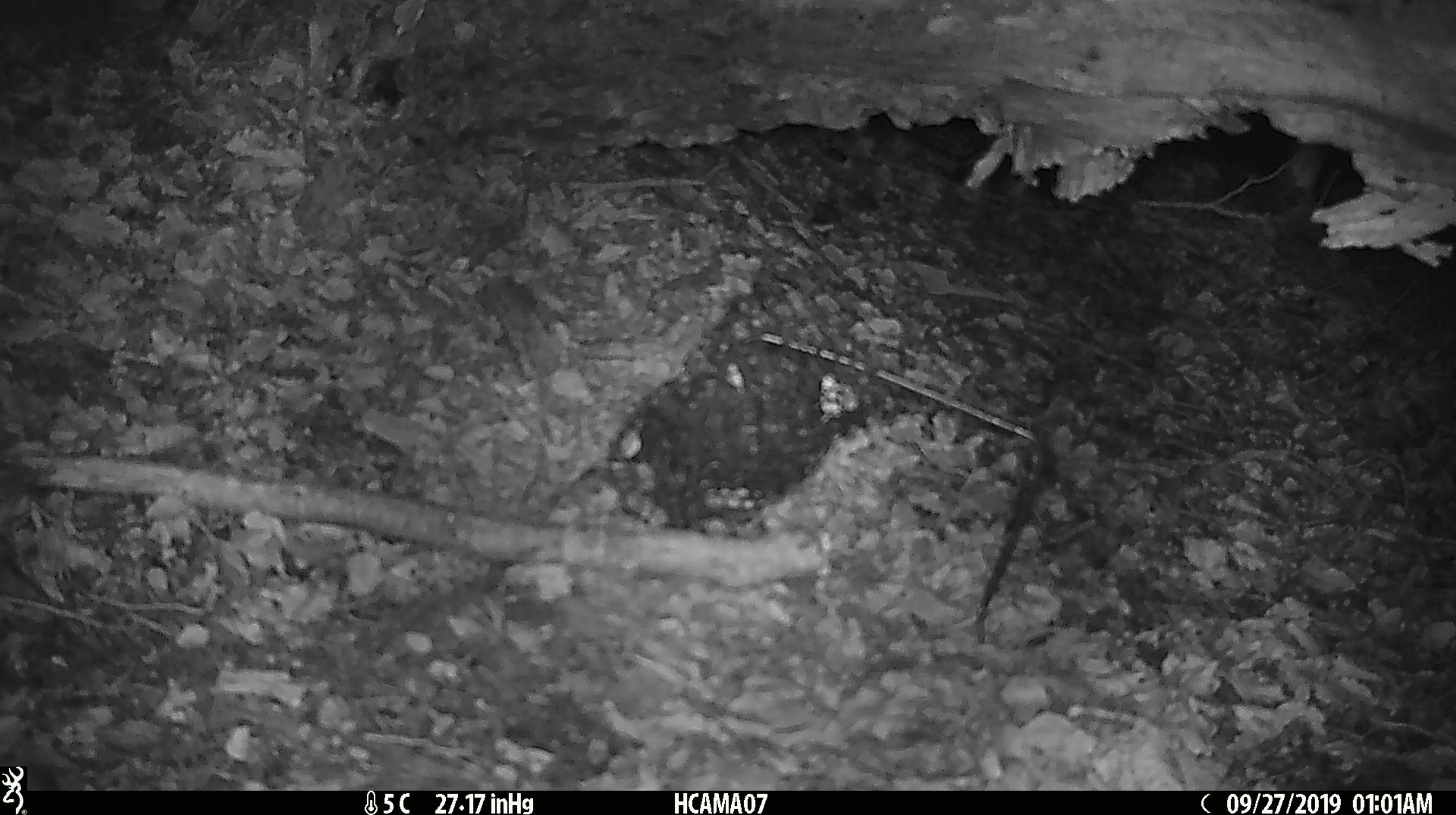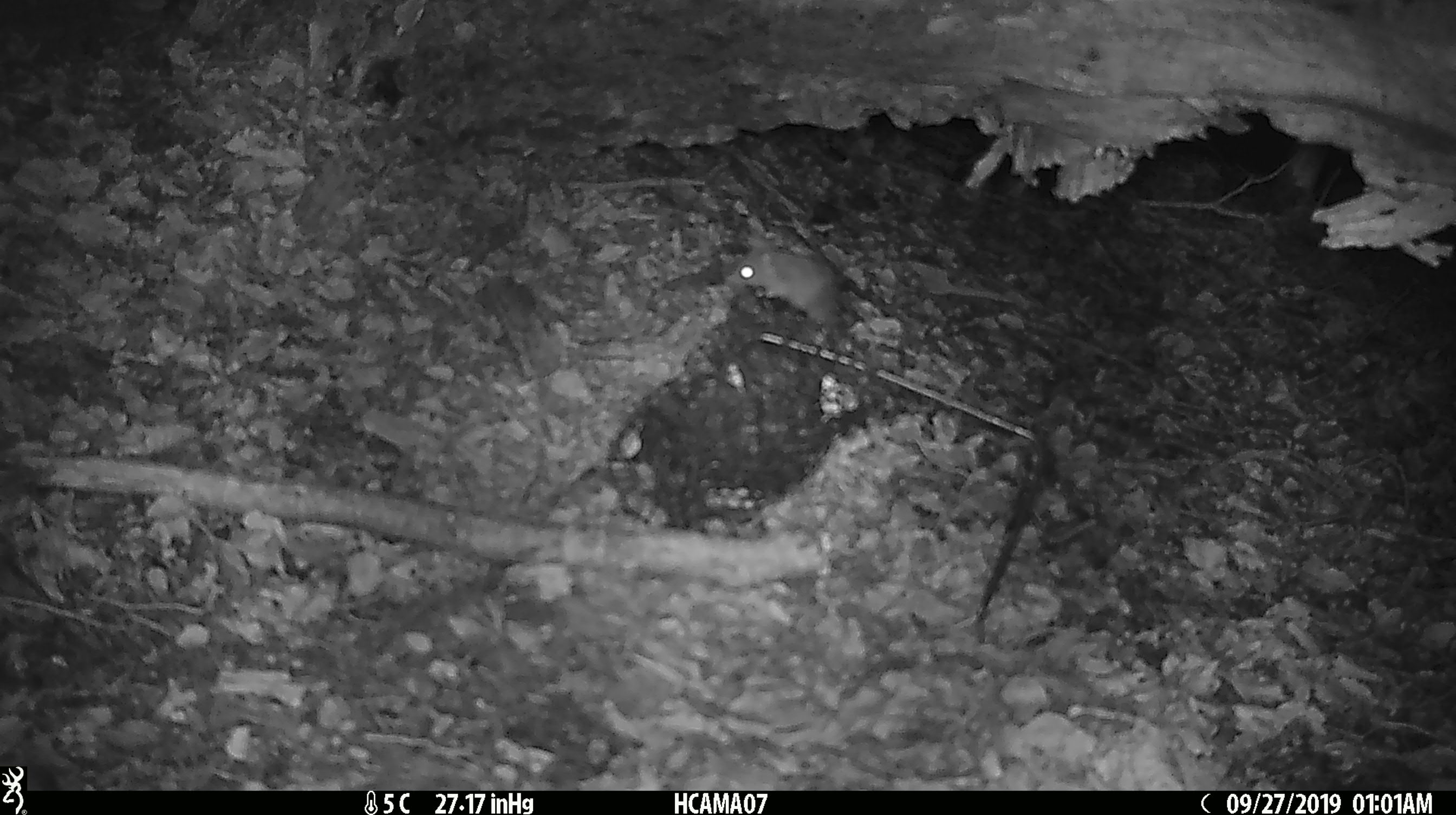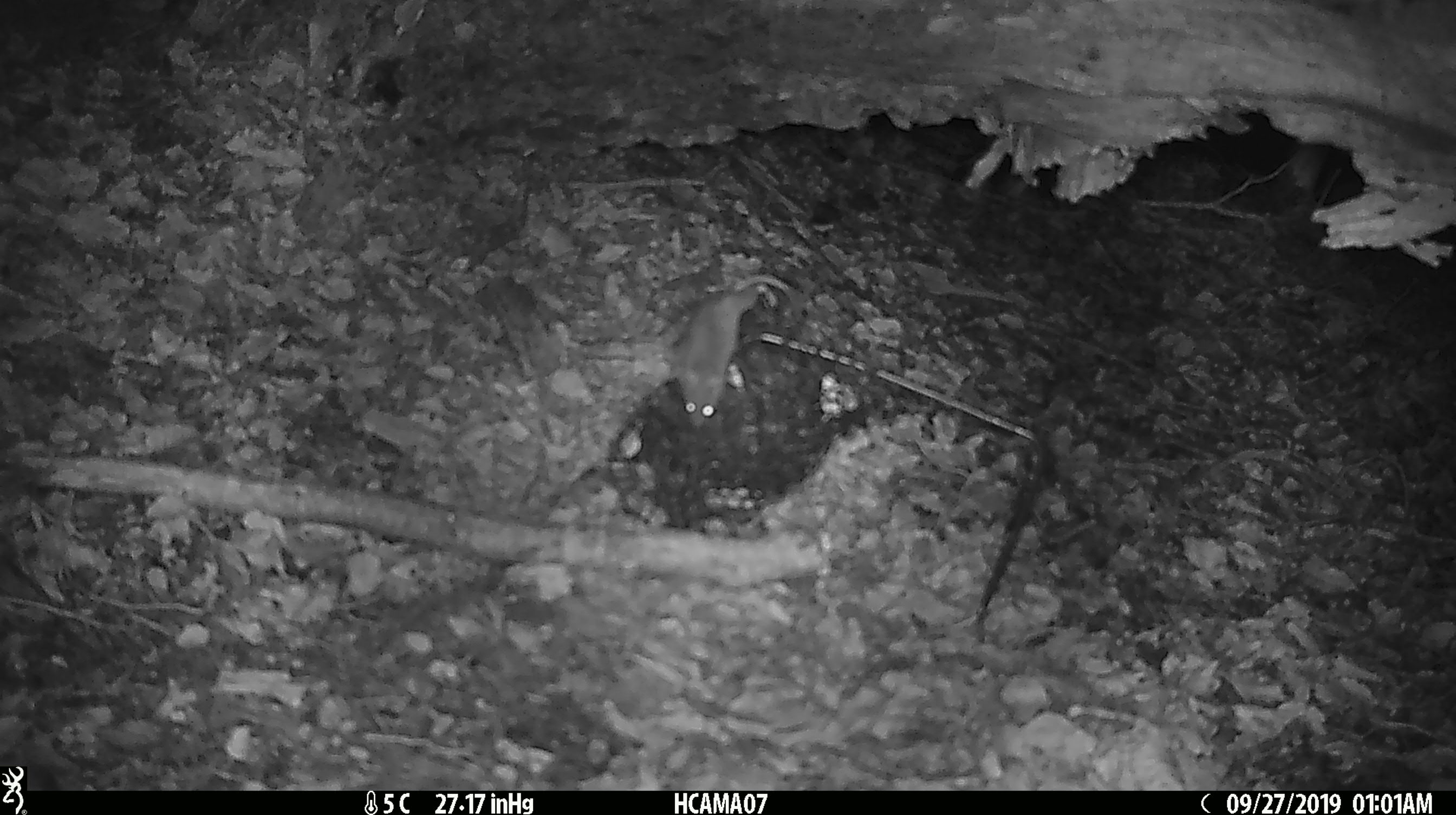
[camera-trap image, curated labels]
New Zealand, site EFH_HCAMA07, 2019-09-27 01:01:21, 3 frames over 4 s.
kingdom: Animalia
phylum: Chordata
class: Mammalia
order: Rodentia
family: Muridae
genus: Mus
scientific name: Mus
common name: mouse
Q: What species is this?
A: Mouse (Mus).